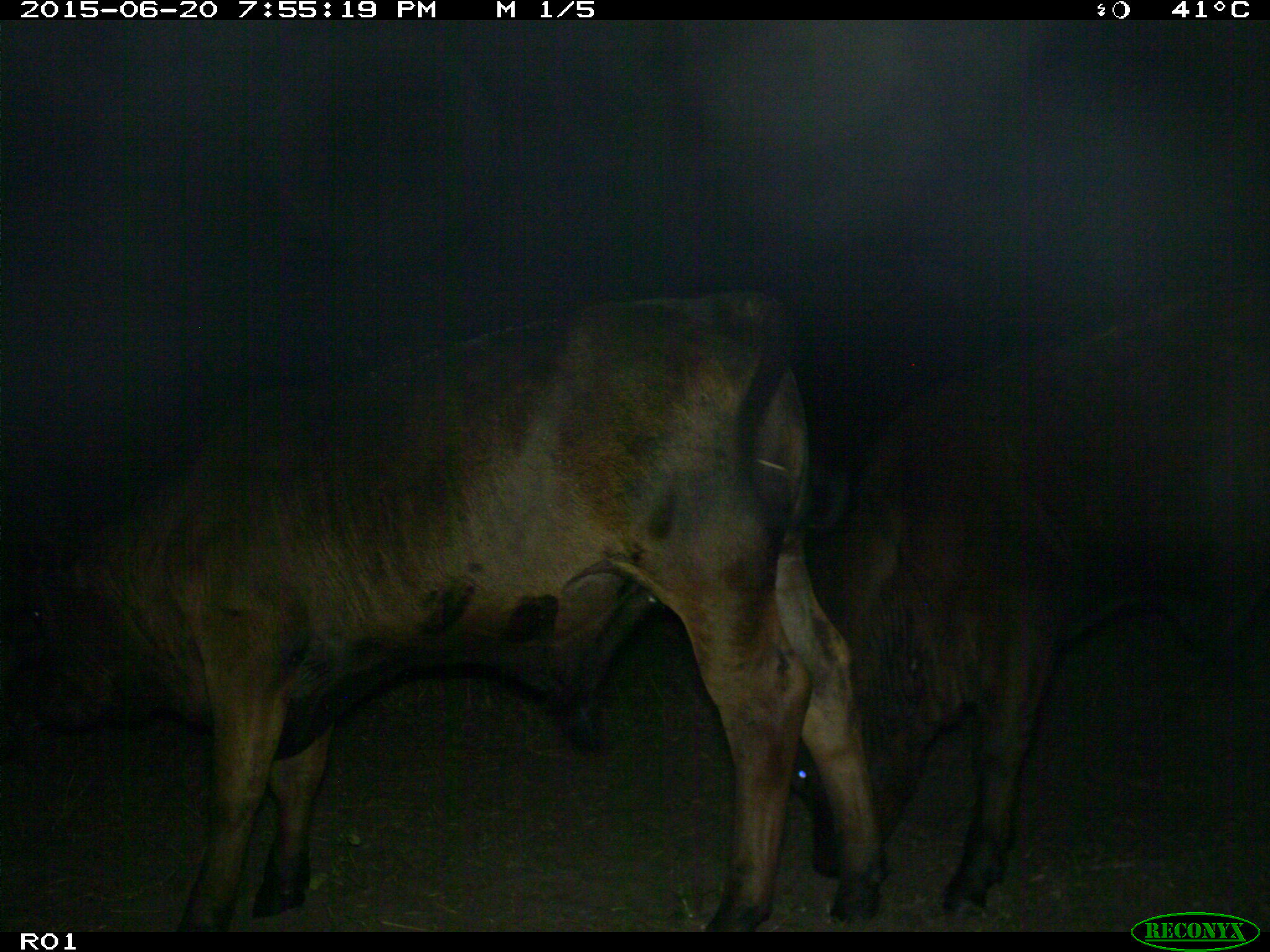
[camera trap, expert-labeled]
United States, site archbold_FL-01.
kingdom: Animalia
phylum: Chordata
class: Mammalia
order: Artiodactyla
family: Bovidae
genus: Bos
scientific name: Bos taurus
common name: domestic cow